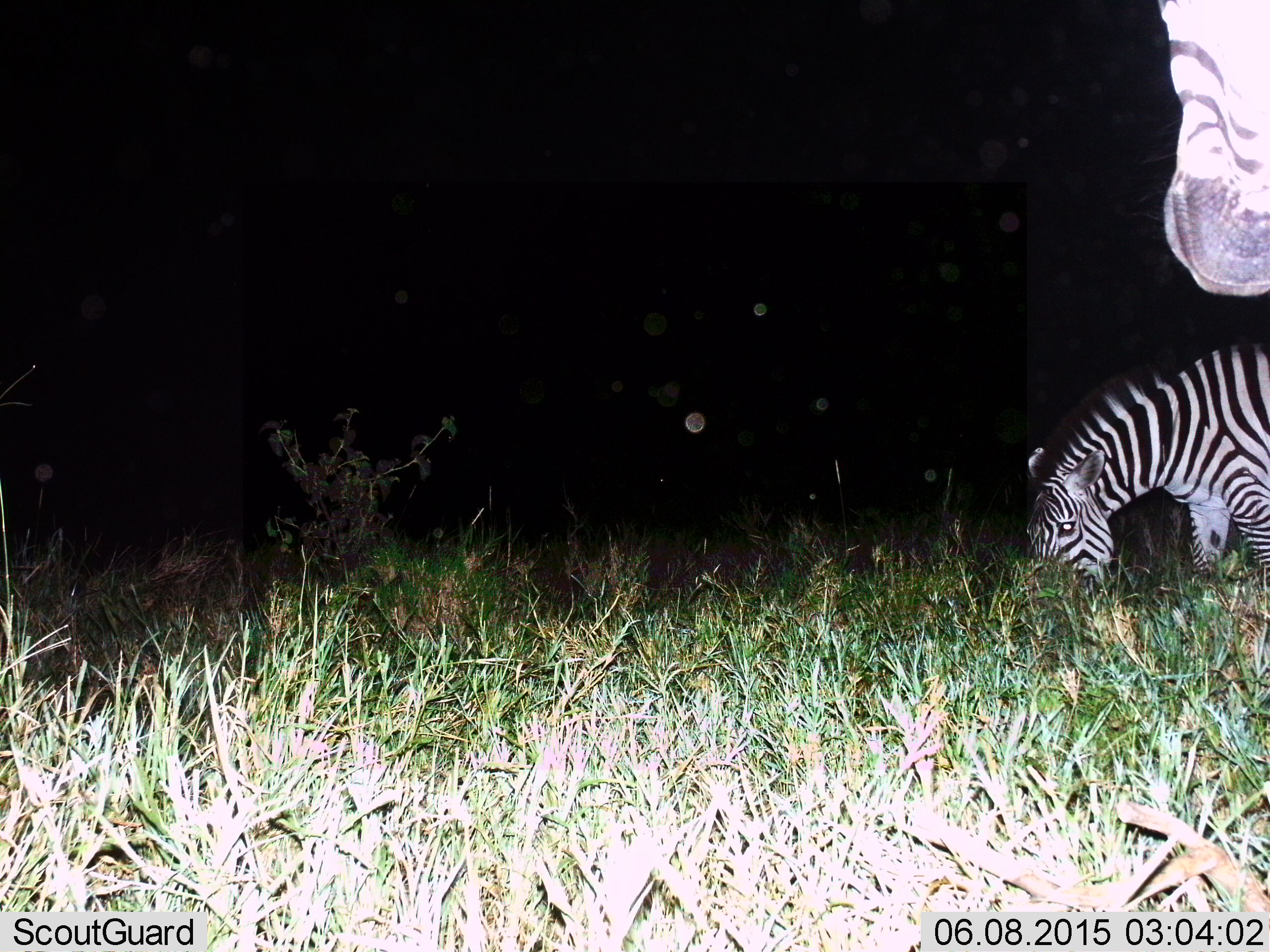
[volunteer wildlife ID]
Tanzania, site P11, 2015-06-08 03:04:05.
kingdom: Animalia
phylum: Chordata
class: Mammalia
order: Perissodactyla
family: Equidae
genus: Equus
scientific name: Equus quagga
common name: plains zebra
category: zebra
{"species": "zebra (plains zebra) (Equus quagga)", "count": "2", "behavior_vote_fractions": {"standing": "70%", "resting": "10%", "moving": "10%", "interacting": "0%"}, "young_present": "0%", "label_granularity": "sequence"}